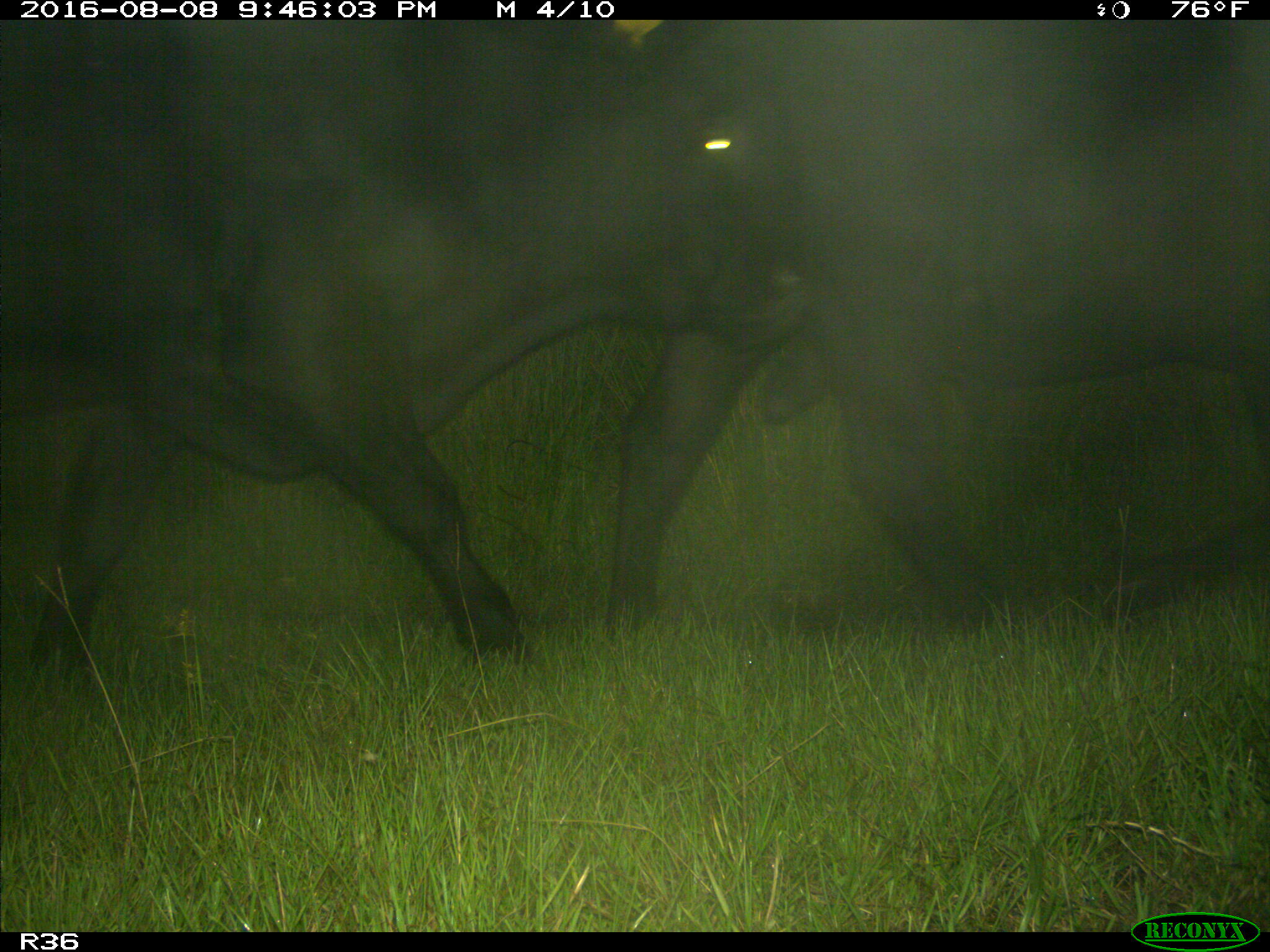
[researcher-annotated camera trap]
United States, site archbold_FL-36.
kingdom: Animalia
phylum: Chordata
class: Mammalia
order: Artiodactyla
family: Bovidae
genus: Bos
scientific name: Bos taurus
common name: domestic cow